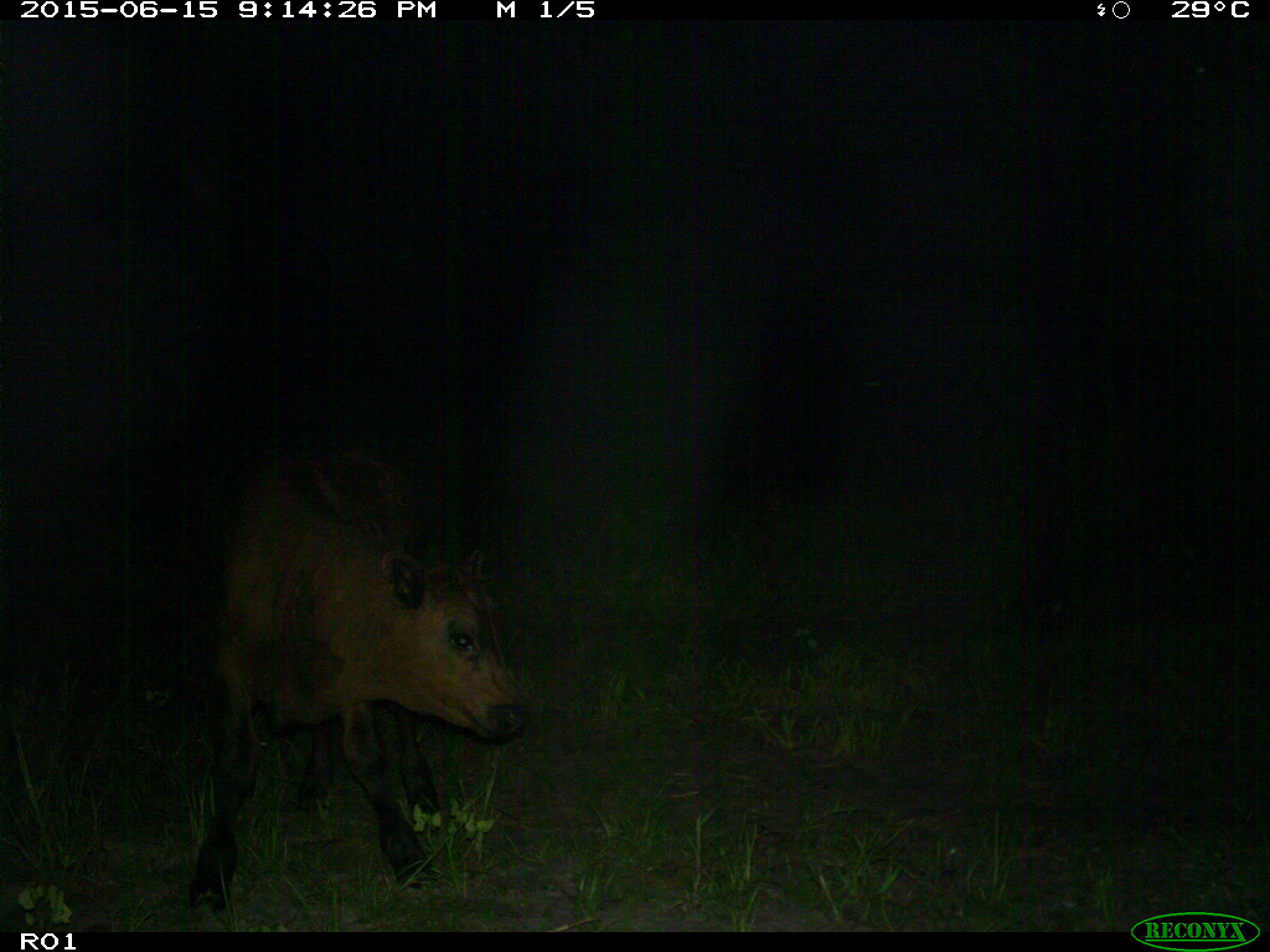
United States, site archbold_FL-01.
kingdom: Animalia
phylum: Chordata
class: Mammalia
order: Artiodactyla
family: Bovidae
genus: Bos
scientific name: Bos taurus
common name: domestic cow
Bos taurus (domestic cow).